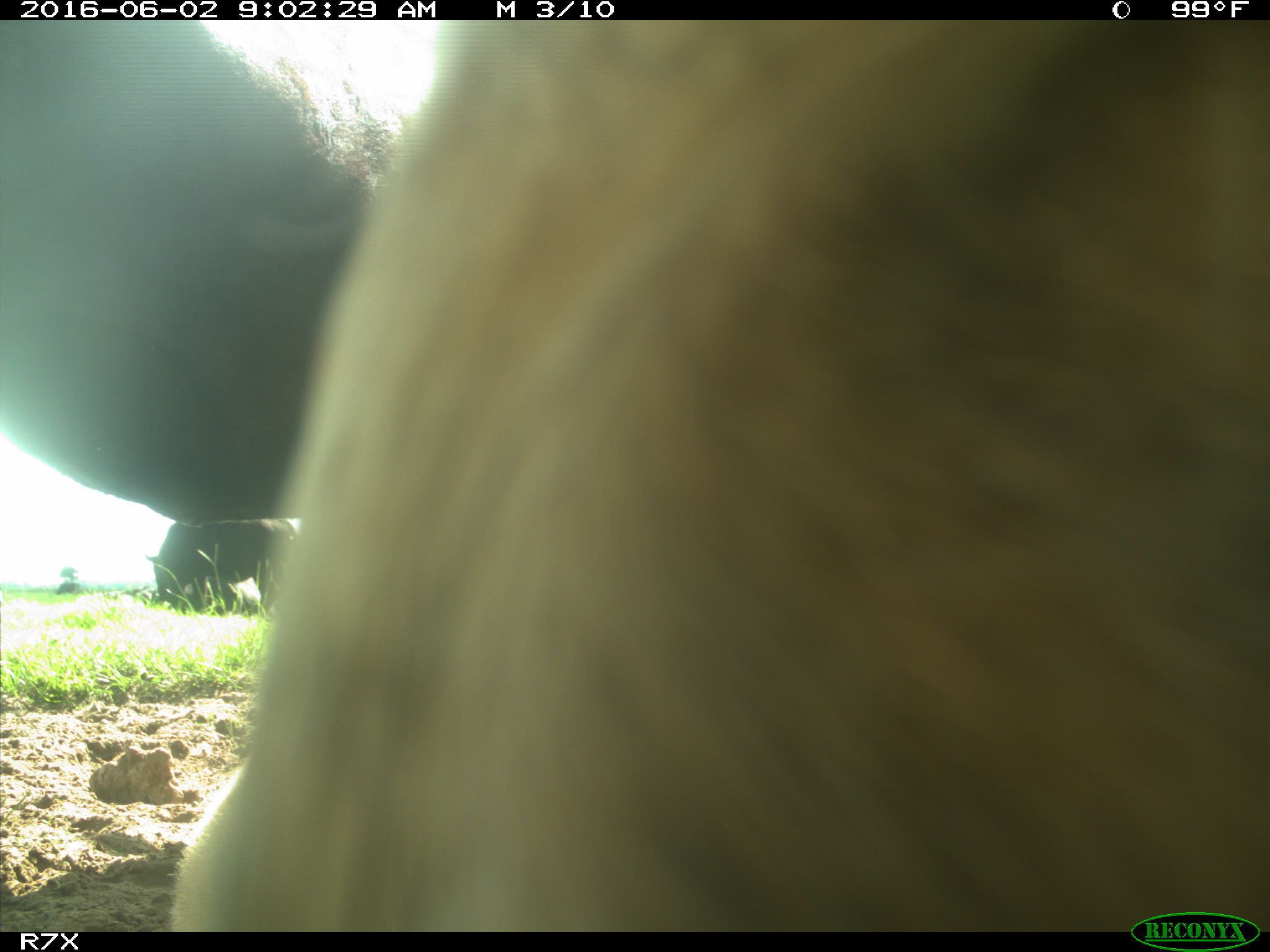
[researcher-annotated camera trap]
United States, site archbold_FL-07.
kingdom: Animalia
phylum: Chordata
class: Mammalia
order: Artiodactyla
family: Bovidae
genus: Bos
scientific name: Bos taurus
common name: domestic cow